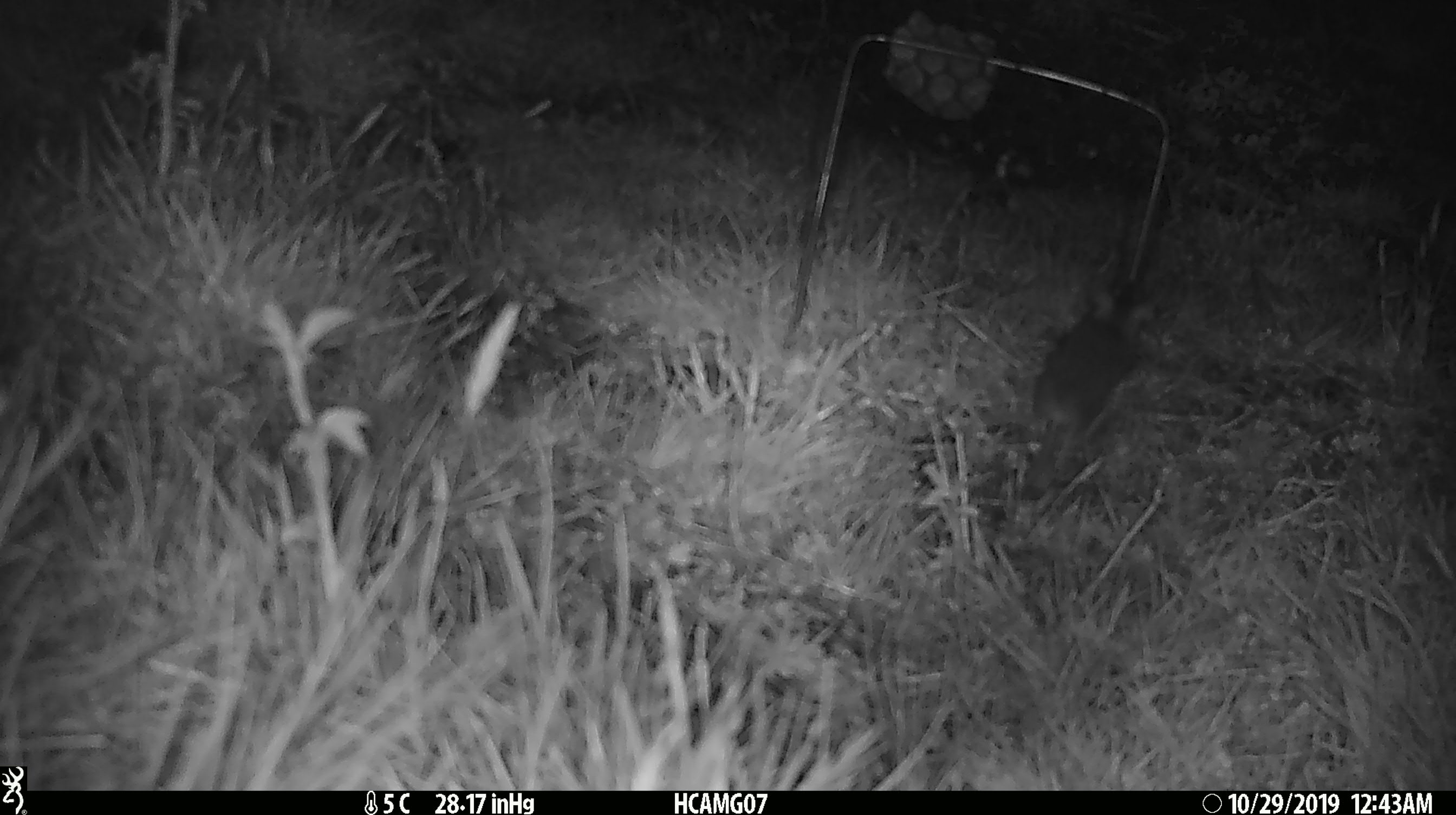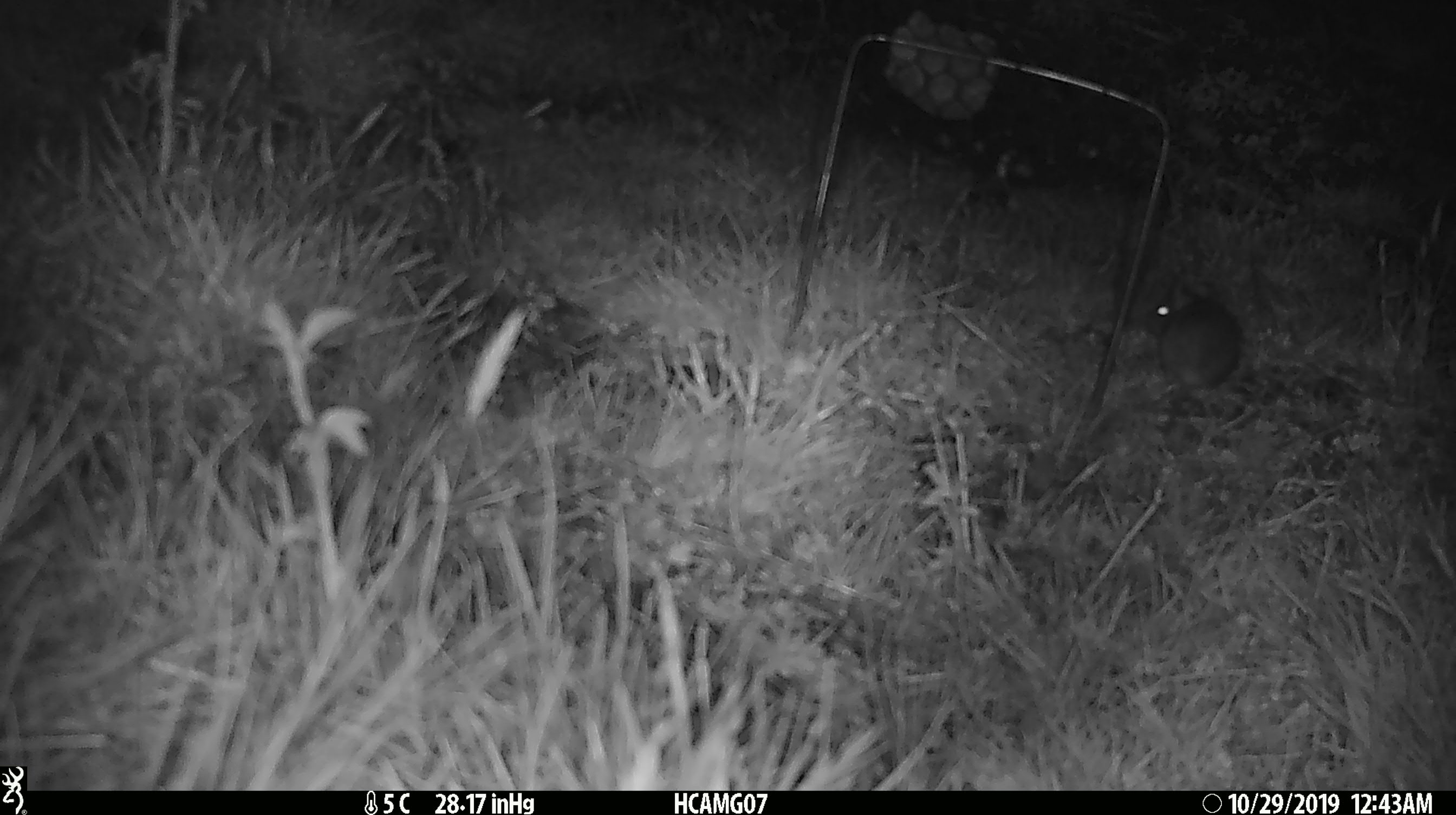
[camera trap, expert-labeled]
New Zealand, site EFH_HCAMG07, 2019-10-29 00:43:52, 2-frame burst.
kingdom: Animalia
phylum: Chordata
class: Mammalia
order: Rodentia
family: Muridae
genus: Mus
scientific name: Mus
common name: mouse